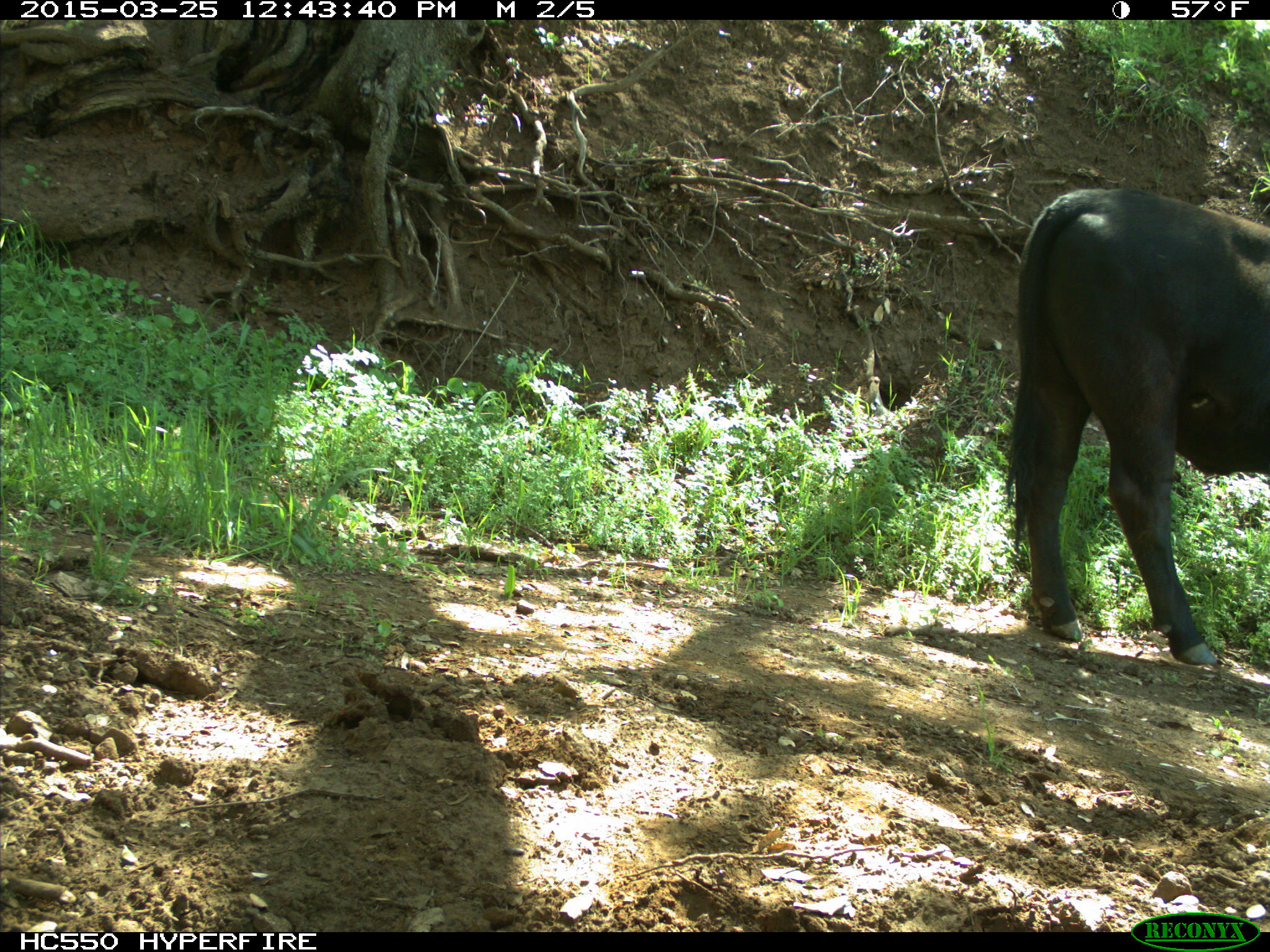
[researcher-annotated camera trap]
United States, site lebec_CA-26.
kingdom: Animalia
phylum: Chordata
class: Mammalia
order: Artiodactyla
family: Bovidae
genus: Bos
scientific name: Bos taurus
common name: domestic cow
Bos taurus (domestic cow).